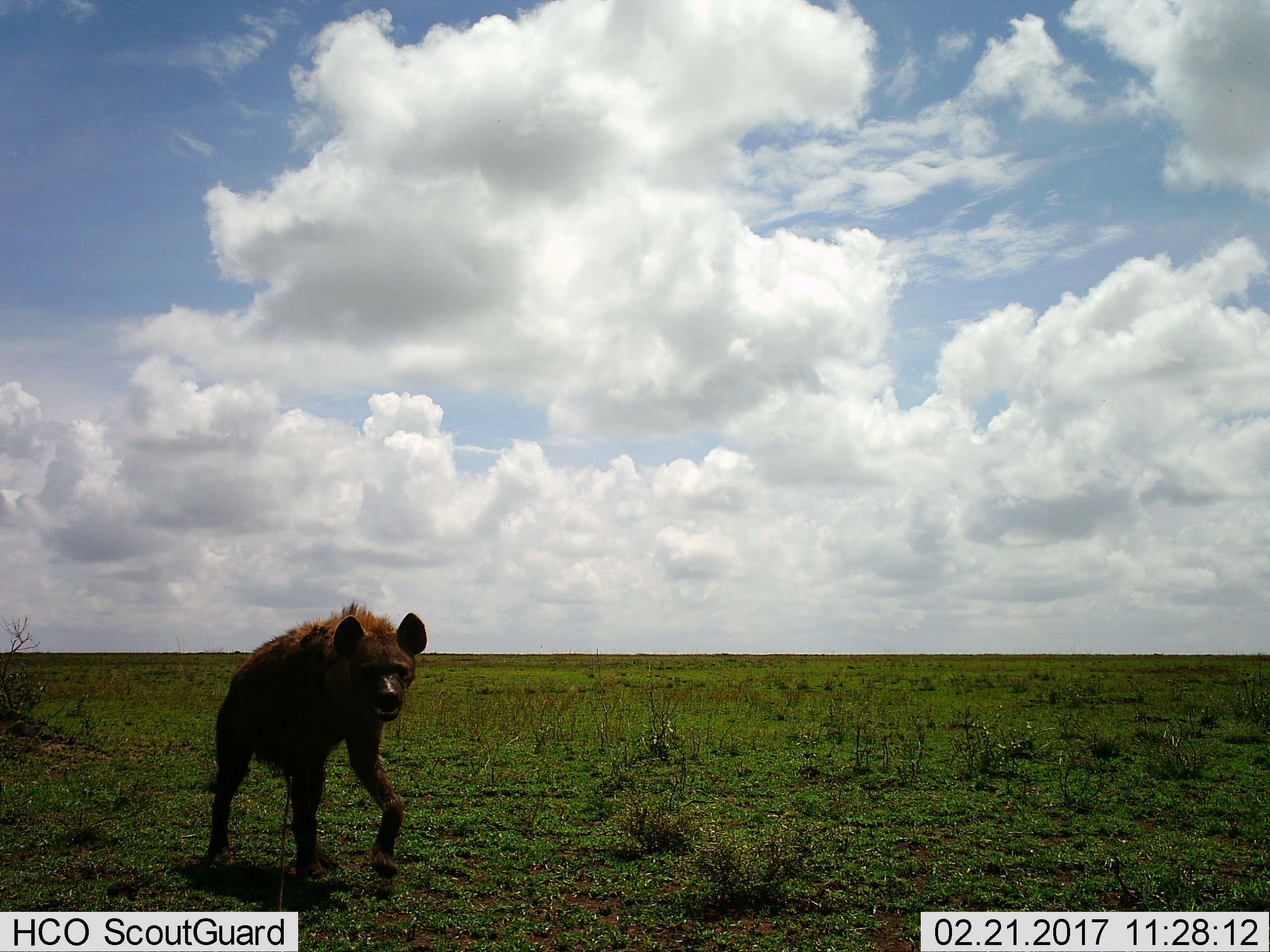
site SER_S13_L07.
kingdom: Animalia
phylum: Chordata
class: Mammalia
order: Carnivora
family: Hyaenidae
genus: Crocuta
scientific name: Crocuta crocuta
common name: spotted hyena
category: hyenaspotted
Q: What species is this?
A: Hyenaspotted (spotted hyena) (Crocuta crocuta).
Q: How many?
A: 1.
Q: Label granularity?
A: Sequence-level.